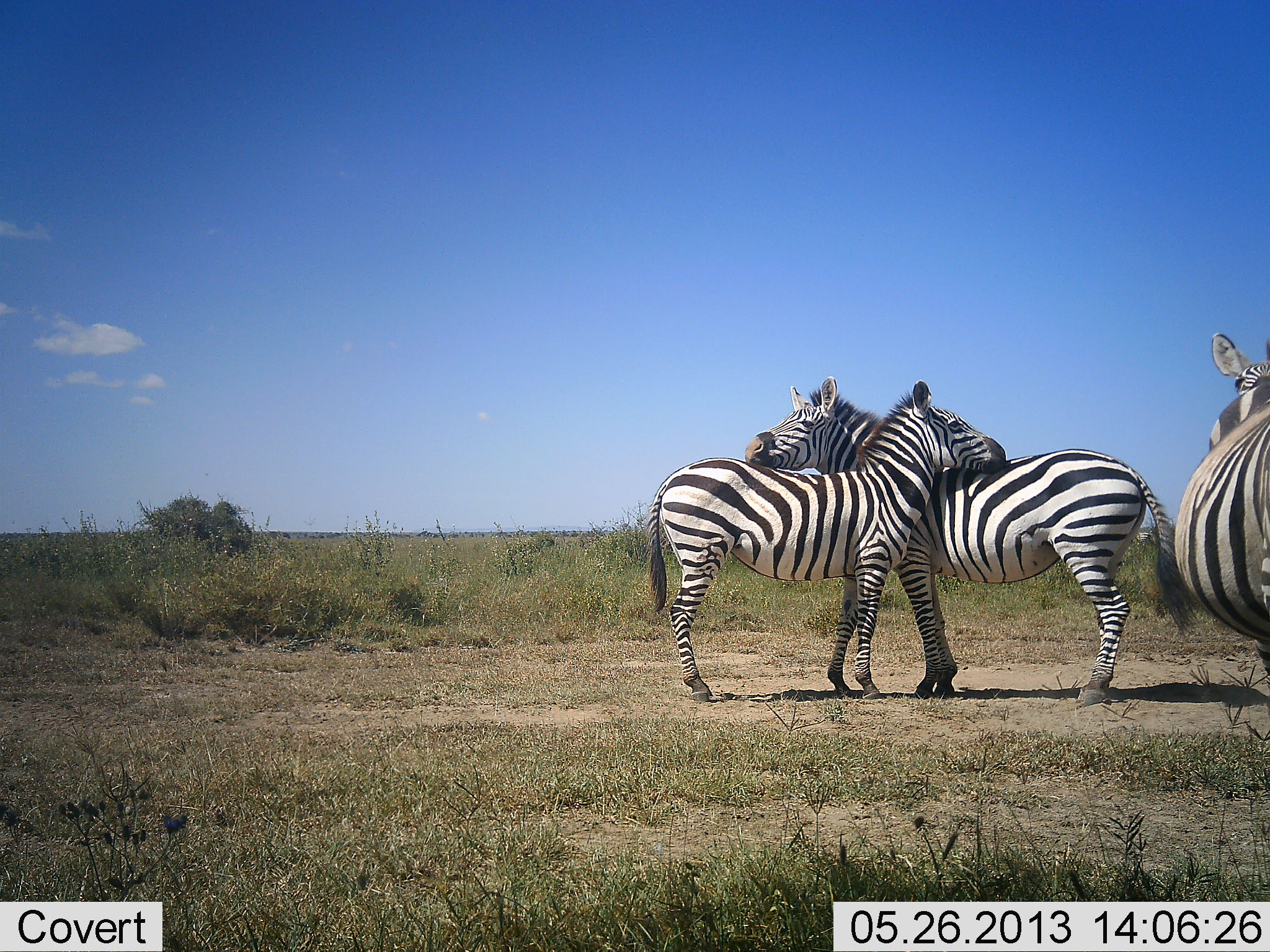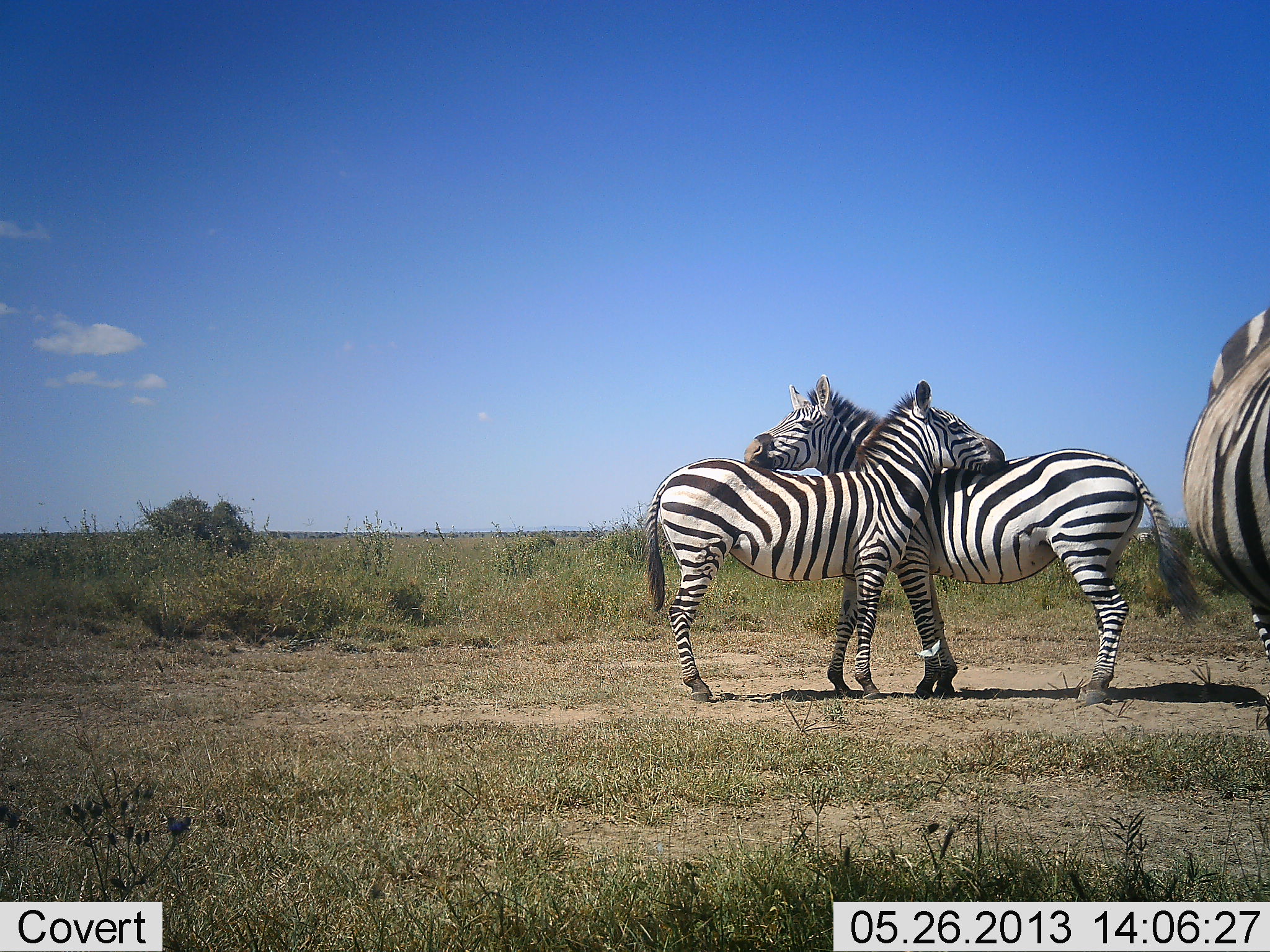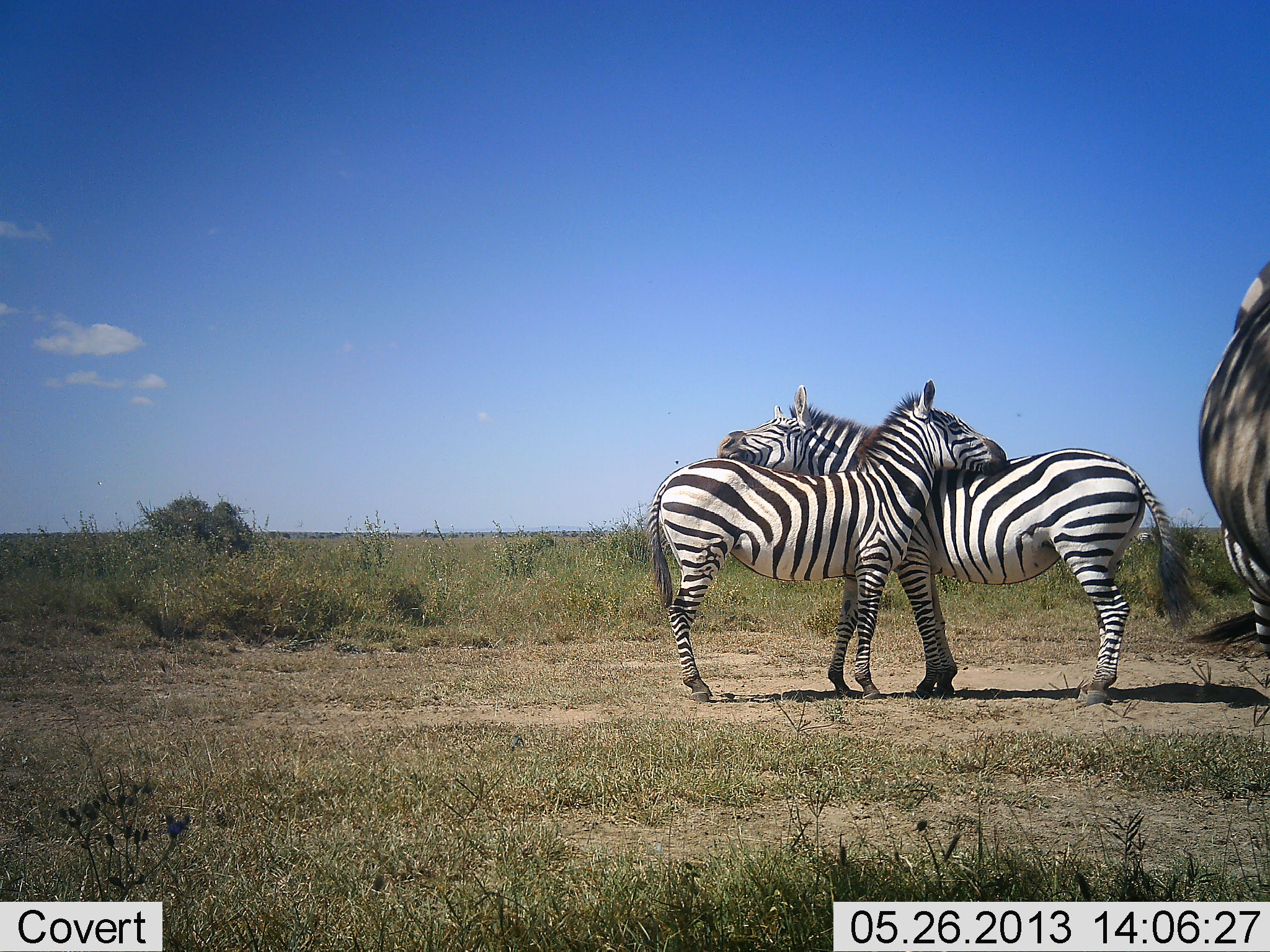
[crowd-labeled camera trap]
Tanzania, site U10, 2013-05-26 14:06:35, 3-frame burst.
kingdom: Animalia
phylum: Chordata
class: Mammalia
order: Perissodactyla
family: Equidae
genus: Equus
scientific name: Equus quagga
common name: plains zebra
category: zebra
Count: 3.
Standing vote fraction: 73%.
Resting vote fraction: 8%.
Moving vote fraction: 19%.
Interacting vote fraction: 73%.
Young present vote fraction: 8%.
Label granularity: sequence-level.